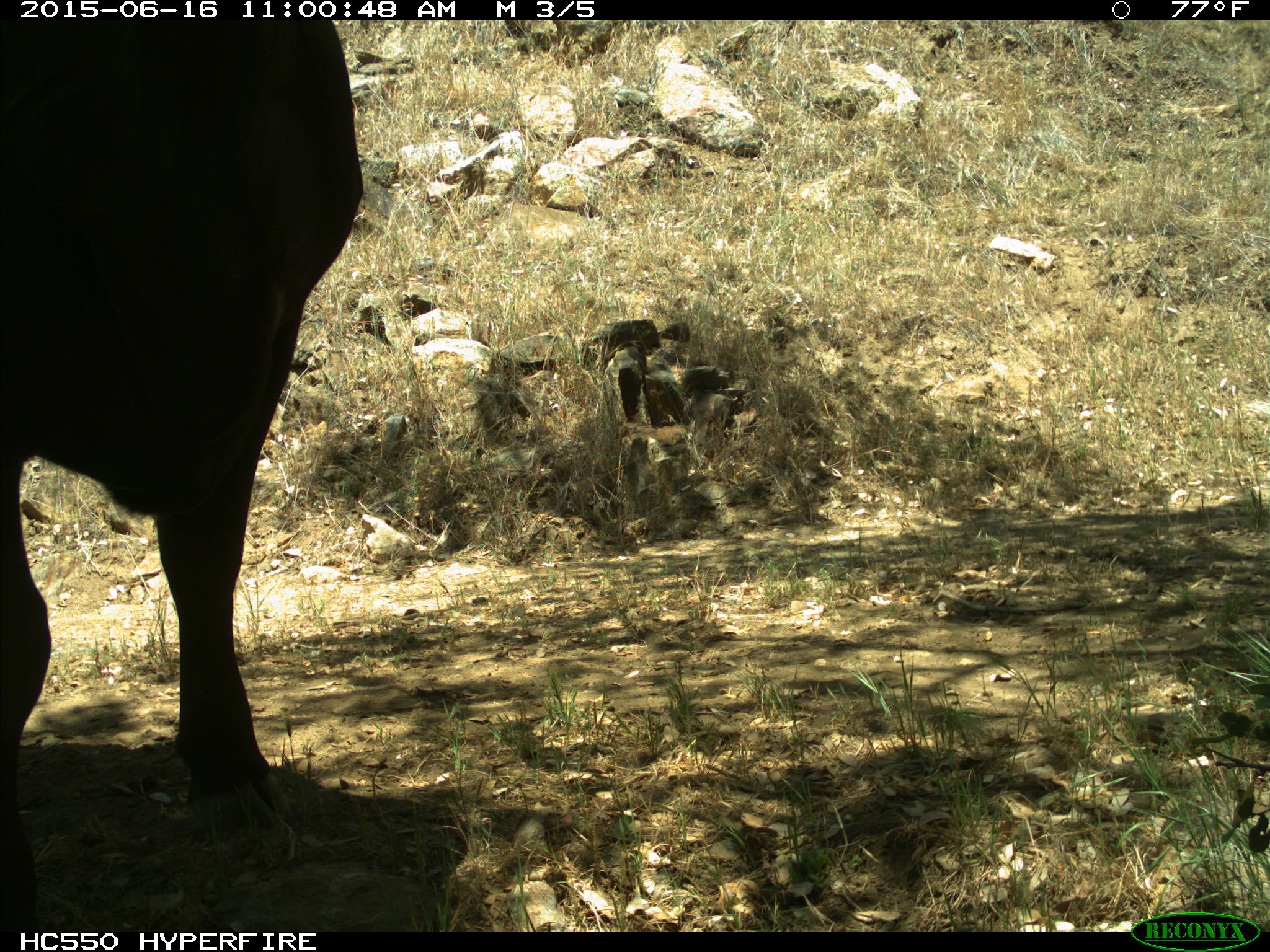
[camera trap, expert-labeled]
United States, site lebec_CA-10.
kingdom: Animalia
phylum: Chordata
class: Mammalia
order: Artiodactyla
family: Bovidae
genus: Bos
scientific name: Bos taurus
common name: domestic cow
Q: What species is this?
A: Bos taurus (domestic cow).